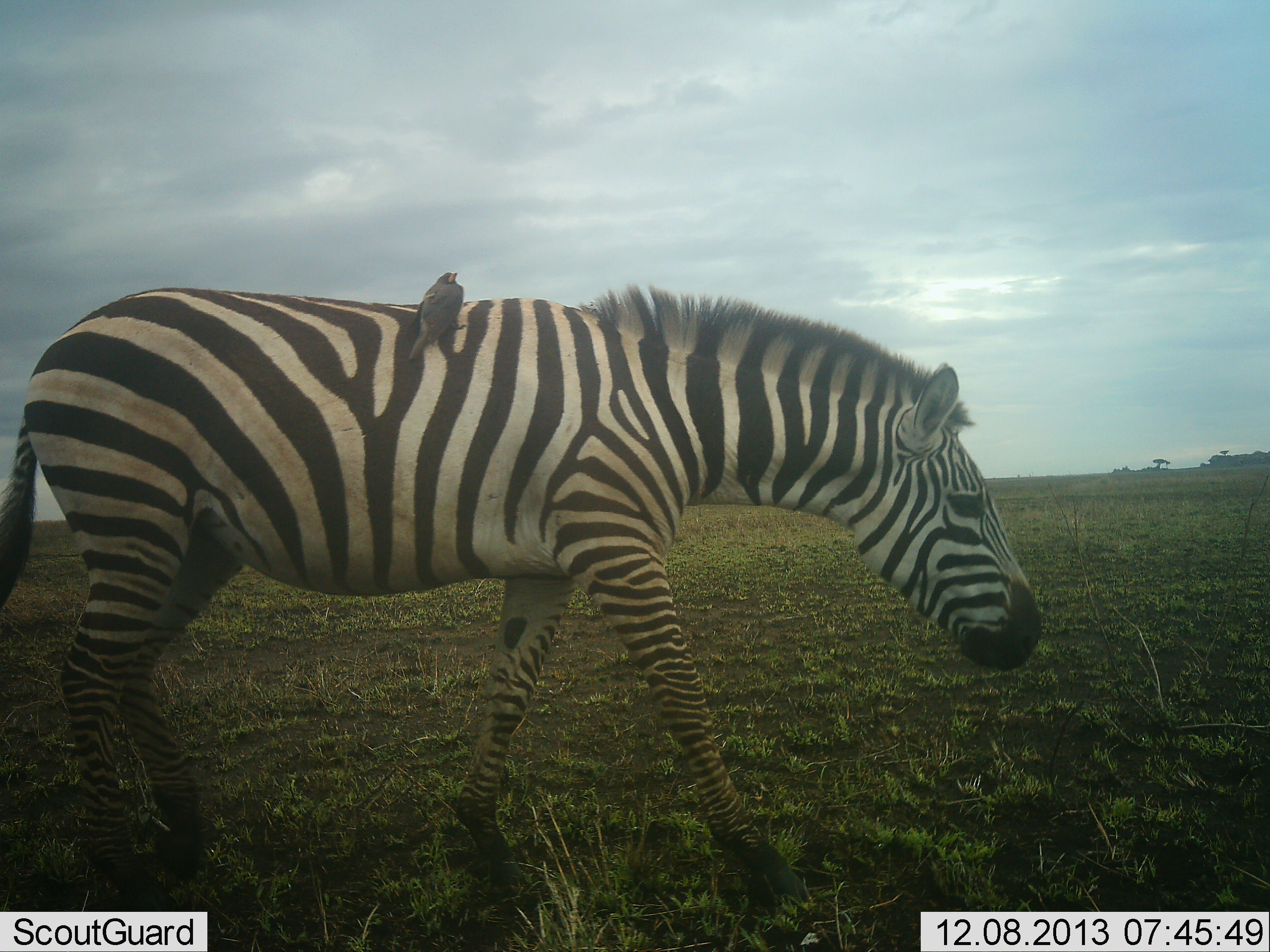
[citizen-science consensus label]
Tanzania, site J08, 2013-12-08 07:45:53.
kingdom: Animalia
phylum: Chordata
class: Aves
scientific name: Aves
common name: bird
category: otherbird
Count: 1.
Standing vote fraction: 33%.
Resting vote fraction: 44%.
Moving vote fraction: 4%.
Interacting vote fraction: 33%.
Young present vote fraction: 0%.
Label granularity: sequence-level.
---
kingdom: Animalia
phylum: Chordata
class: Mammalia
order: Perissodactyla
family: Equidae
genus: Equus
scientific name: Equus quagga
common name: plains zebra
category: zebra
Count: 1.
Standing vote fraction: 26%.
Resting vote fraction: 0%.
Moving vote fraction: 82%.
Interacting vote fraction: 0%.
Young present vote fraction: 0%.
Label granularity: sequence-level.